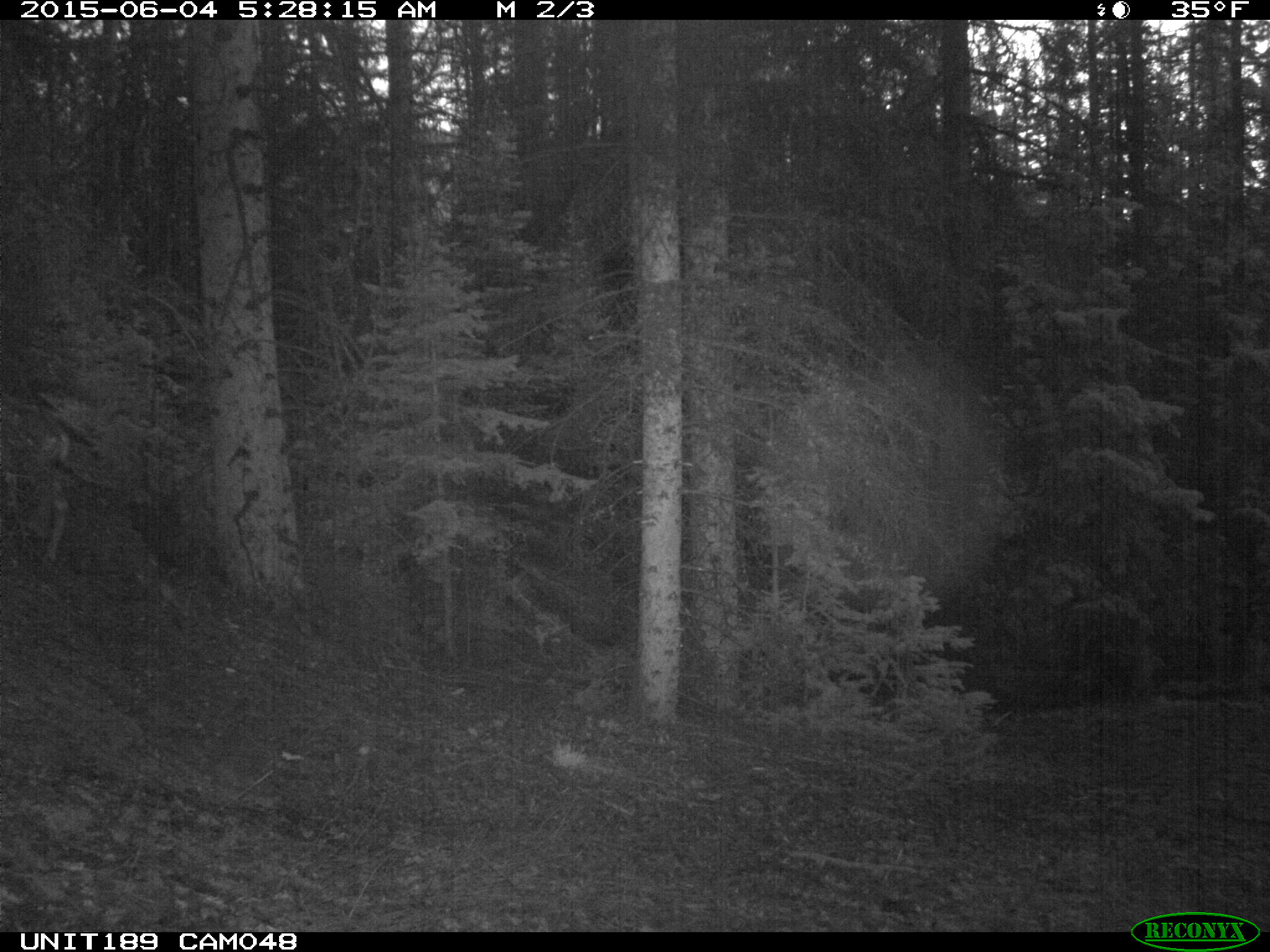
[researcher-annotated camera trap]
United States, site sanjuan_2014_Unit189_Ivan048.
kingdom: Animalia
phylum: Chordata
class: Mammalia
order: Artiodactyla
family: Cervidae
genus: Odocoileus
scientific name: Odocoileus hemionus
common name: mule deer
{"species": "Odocoileus hemionus (mule deer)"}